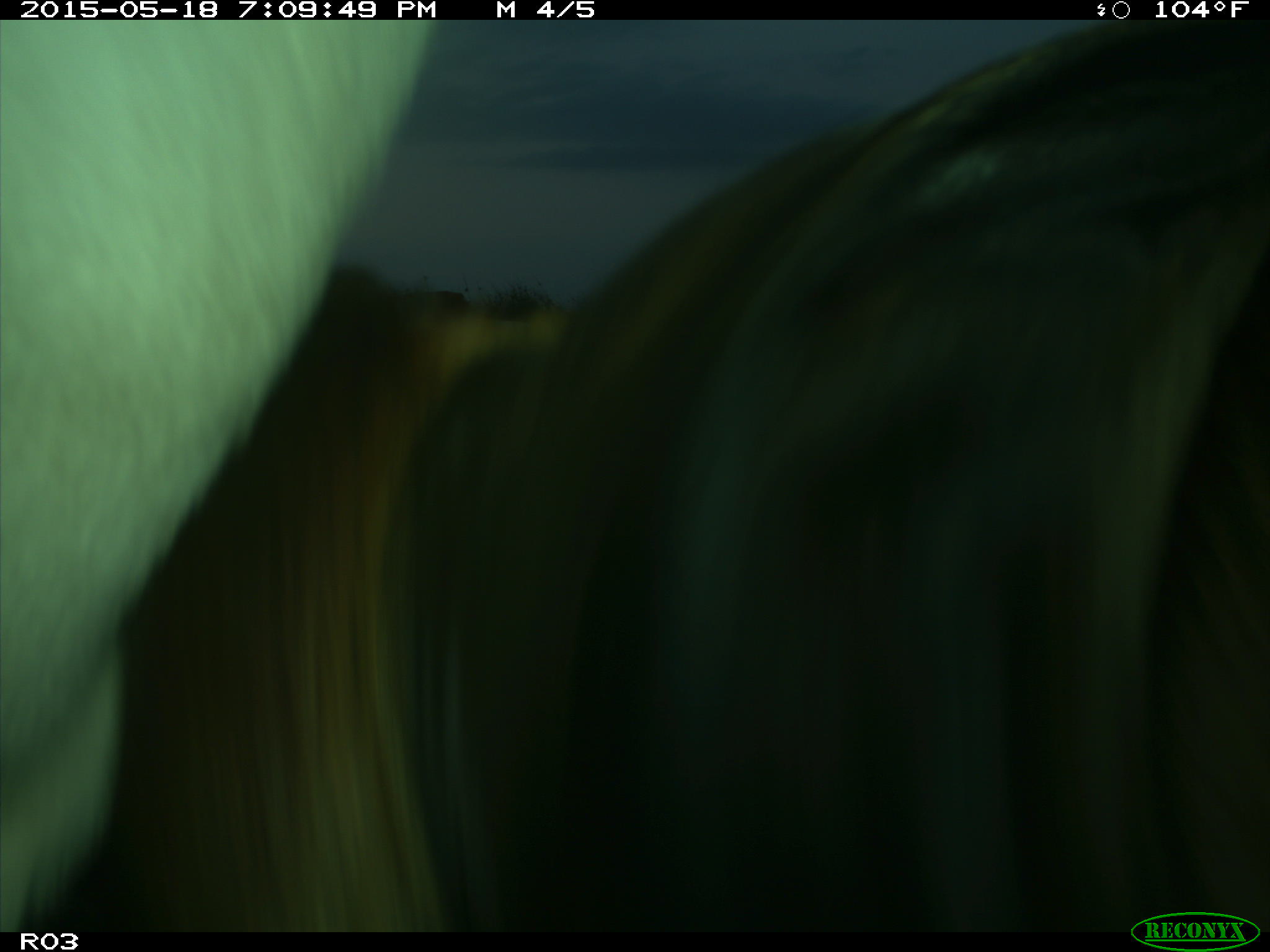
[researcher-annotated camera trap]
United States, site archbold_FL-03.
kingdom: Animalia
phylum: Chordata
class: Mammalia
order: Artiodactyla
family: Bovidae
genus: Bos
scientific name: Bos taurus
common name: domestic cow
Bos taurus (domestic cow).